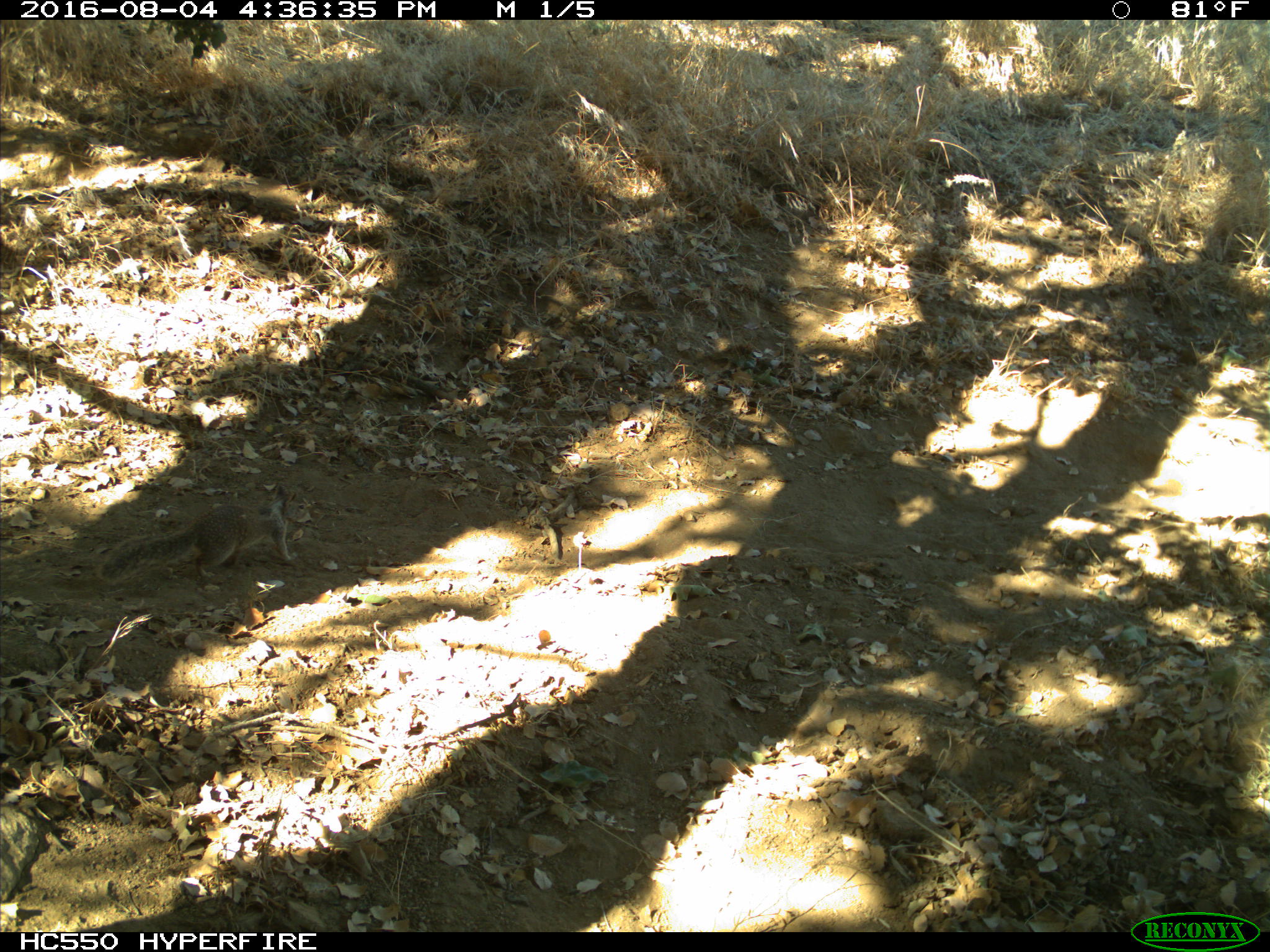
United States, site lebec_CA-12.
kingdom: Animalia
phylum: Chordata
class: Mammalia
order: Rodentia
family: Sciuridae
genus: Otospermophilus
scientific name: Otospermophilus beecheyi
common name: california ground squirrel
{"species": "Otospermophilus beecheyi (california ground squirrel)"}